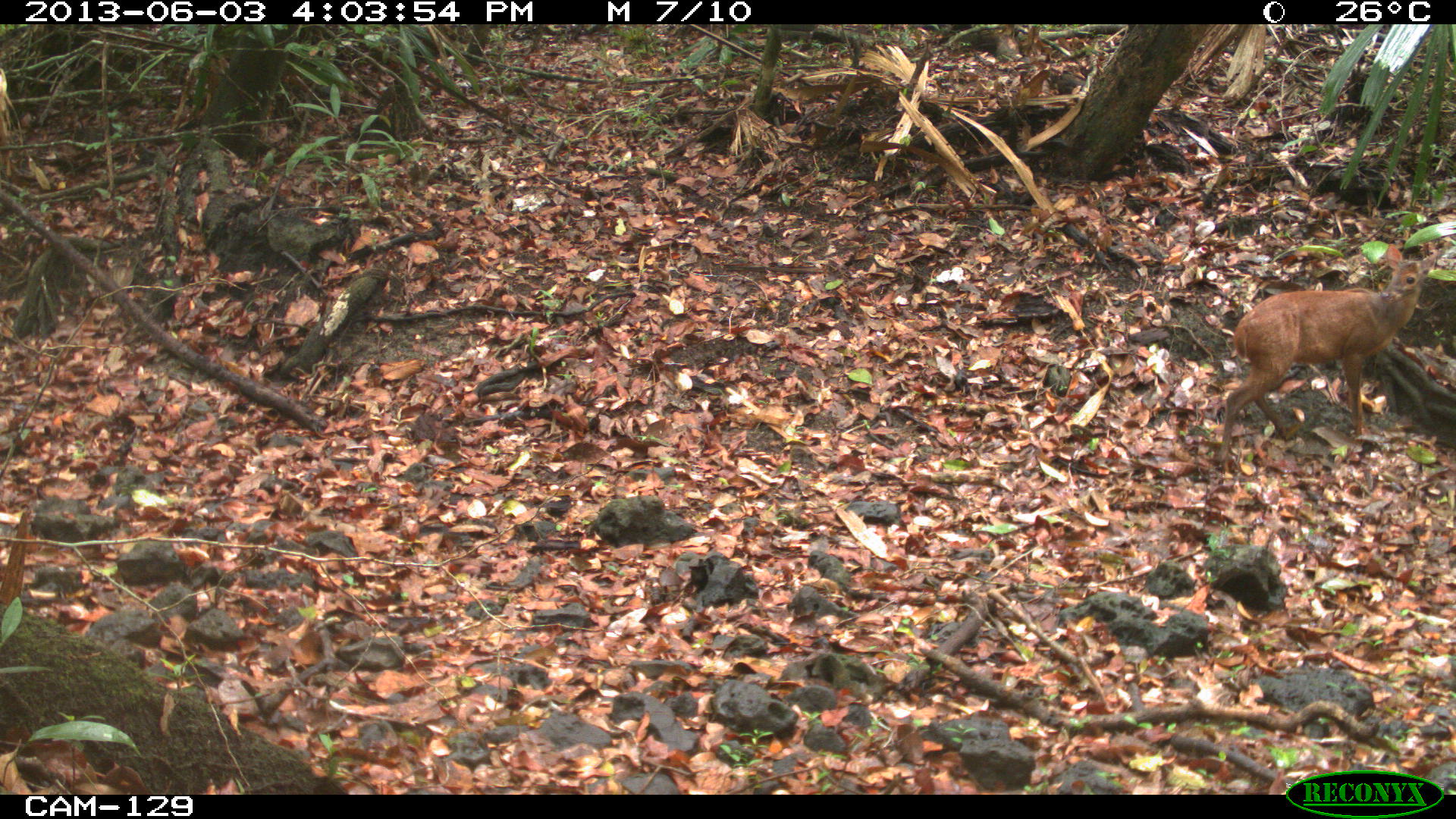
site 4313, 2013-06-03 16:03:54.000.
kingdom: Animalia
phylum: Chordata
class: Mammalia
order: Artiodactyla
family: Cervidae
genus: Mazama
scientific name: Mazama temama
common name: central american red brocket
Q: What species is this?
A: Mazama temama (central american red brocket).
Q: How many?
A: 1.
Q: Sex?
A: Male.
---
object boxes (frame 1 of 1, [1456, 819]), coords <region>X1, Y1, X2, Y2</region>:
mazama temama: <region>1216, 243, 1439, 474</region>